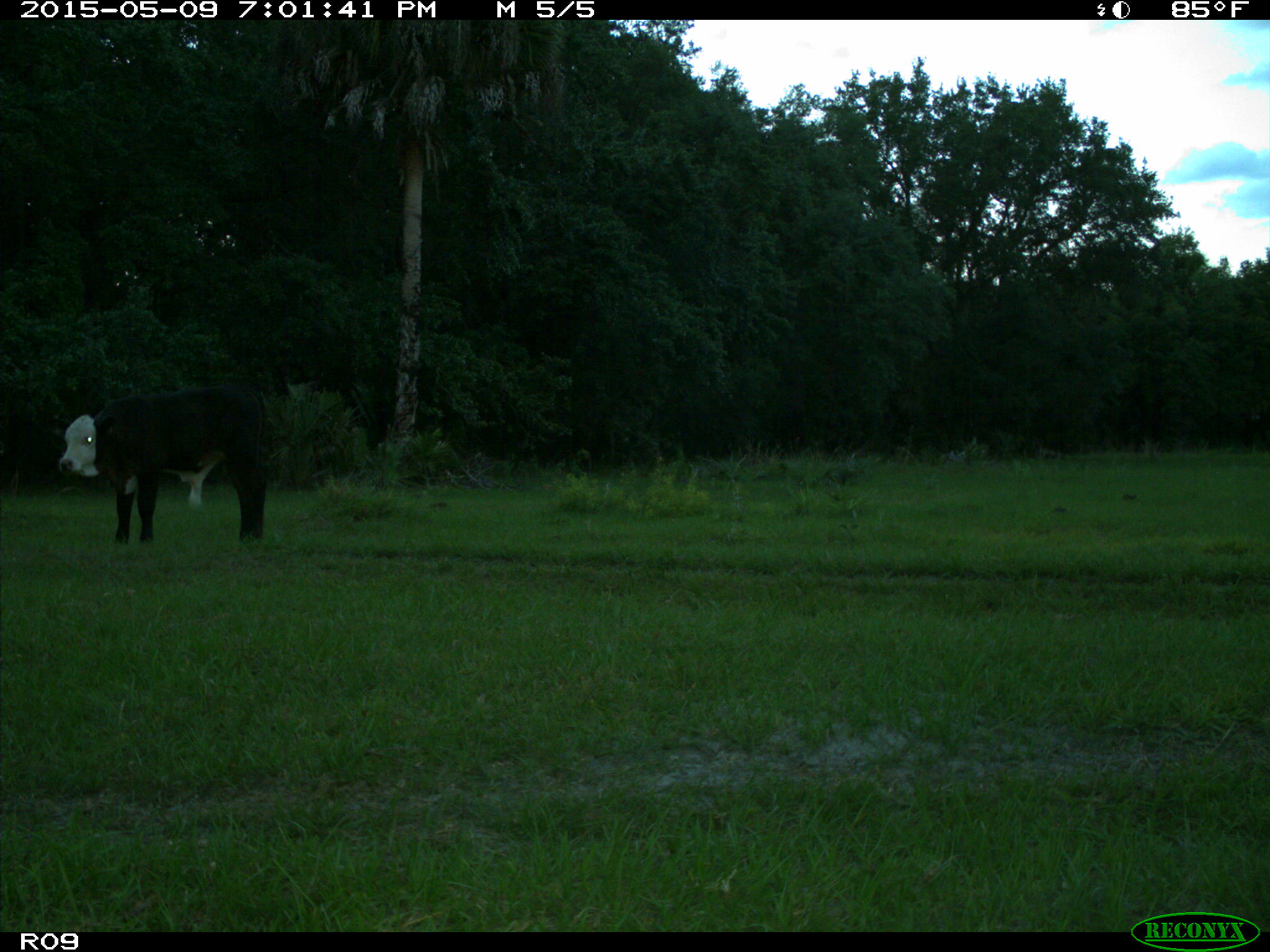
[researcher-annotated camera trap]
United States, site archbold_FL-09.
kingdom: Animalia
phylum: Chordata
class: Mammalia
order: Artiodactyla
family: Bovidae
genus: Bos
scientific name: Bos taurus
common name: domestic cow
Bos taurus (domestic cow).